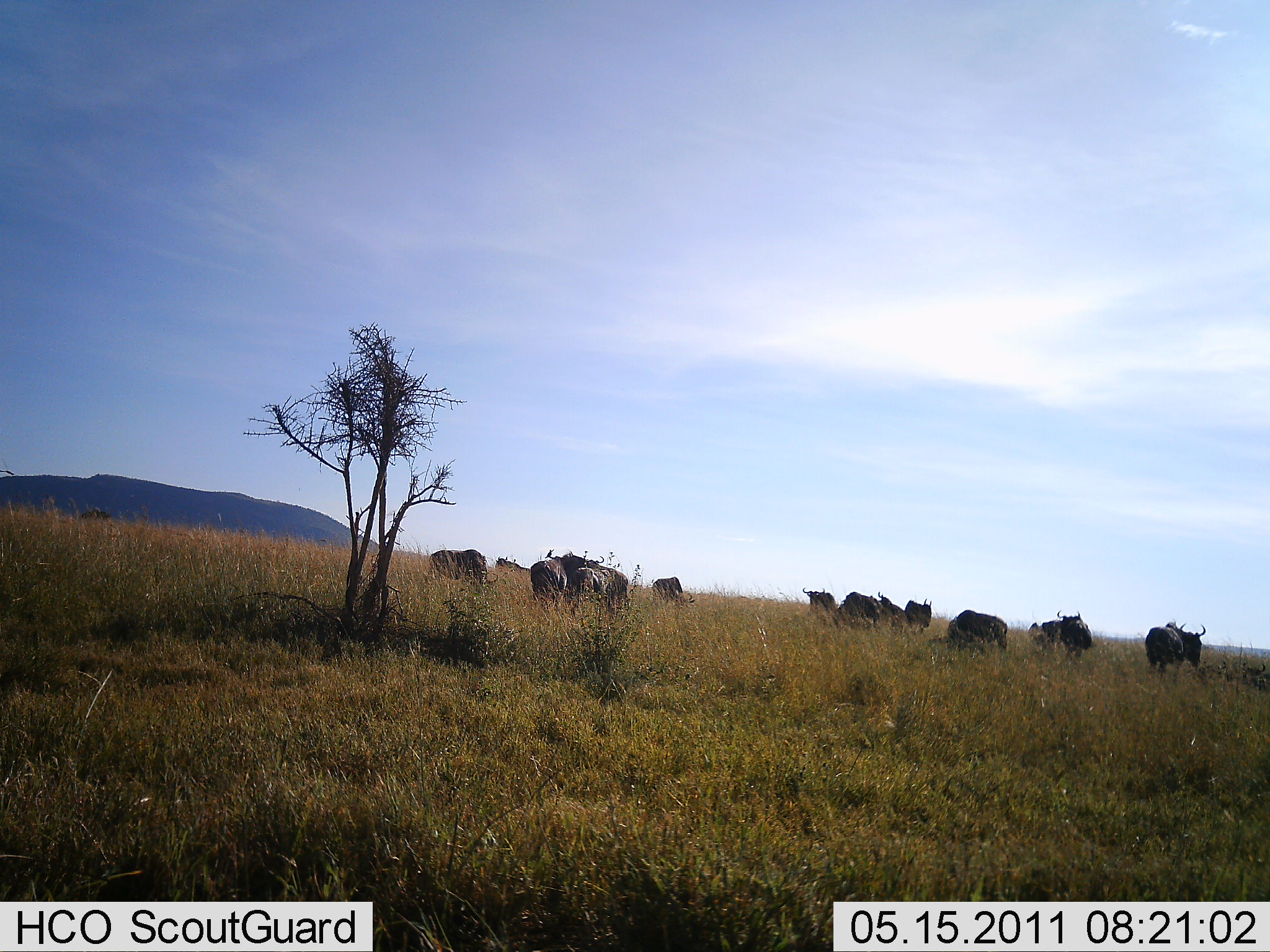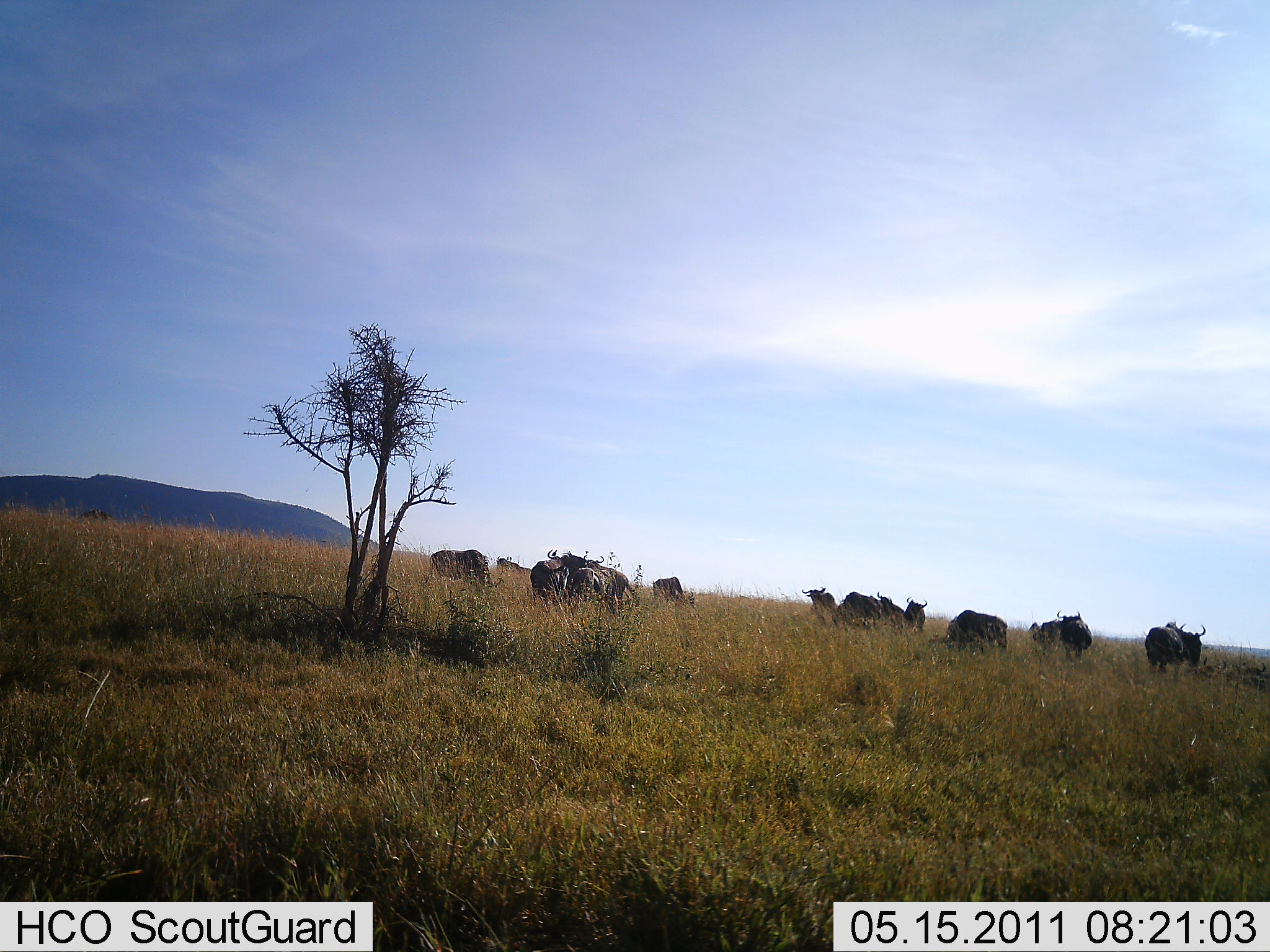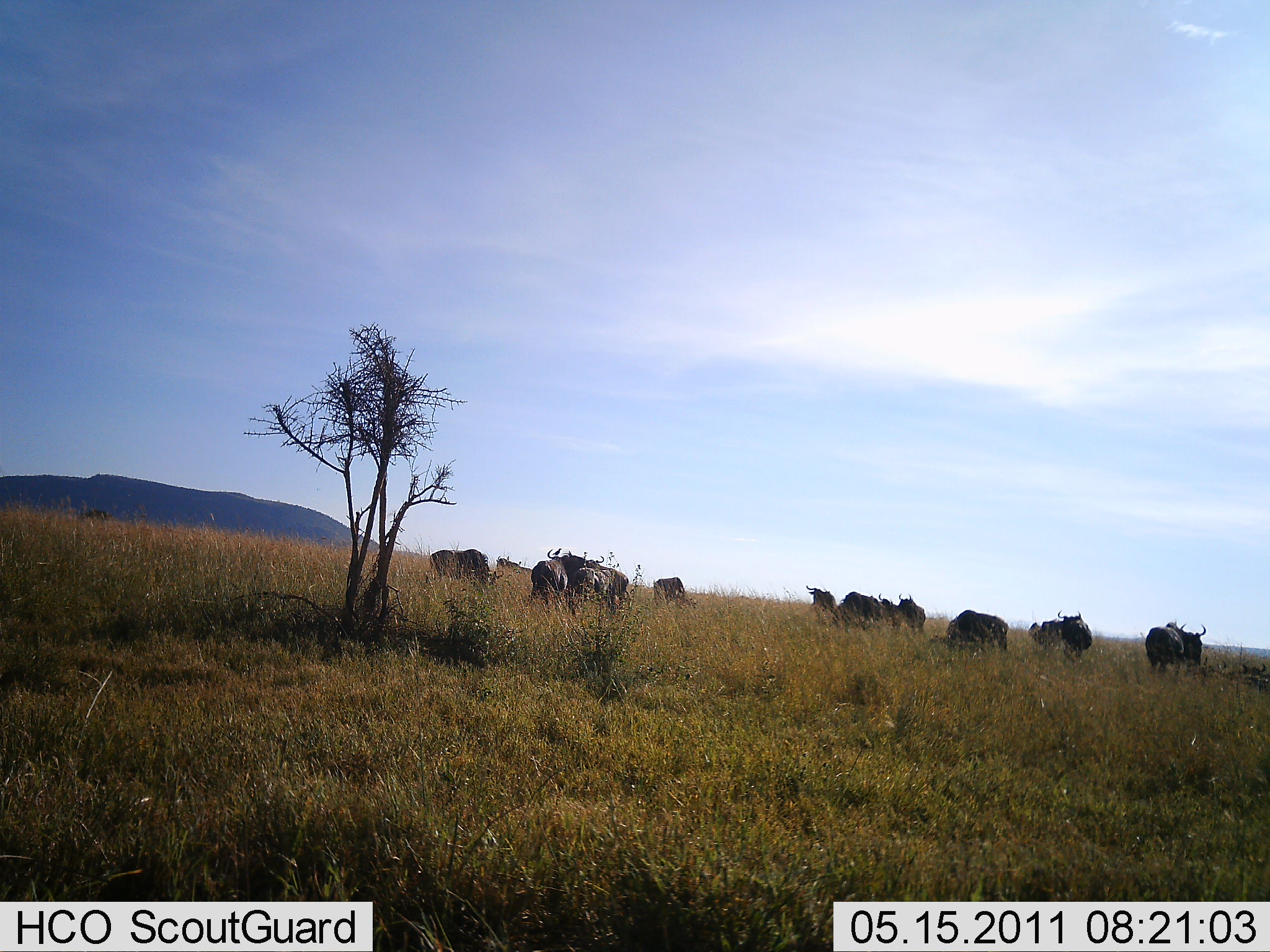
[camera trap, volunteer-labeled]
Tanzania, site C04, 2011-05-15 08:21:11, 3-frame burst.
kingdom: Animalia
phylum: Chordata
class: Mammalia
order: Artiodactyla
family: Bovidae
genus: Connochaetes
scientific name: Connochaetes taurinus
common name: blue wildebeest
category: wildebeest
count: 11-50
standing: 92%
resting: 17%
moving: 25%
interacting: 0%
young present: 0%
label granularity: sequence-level